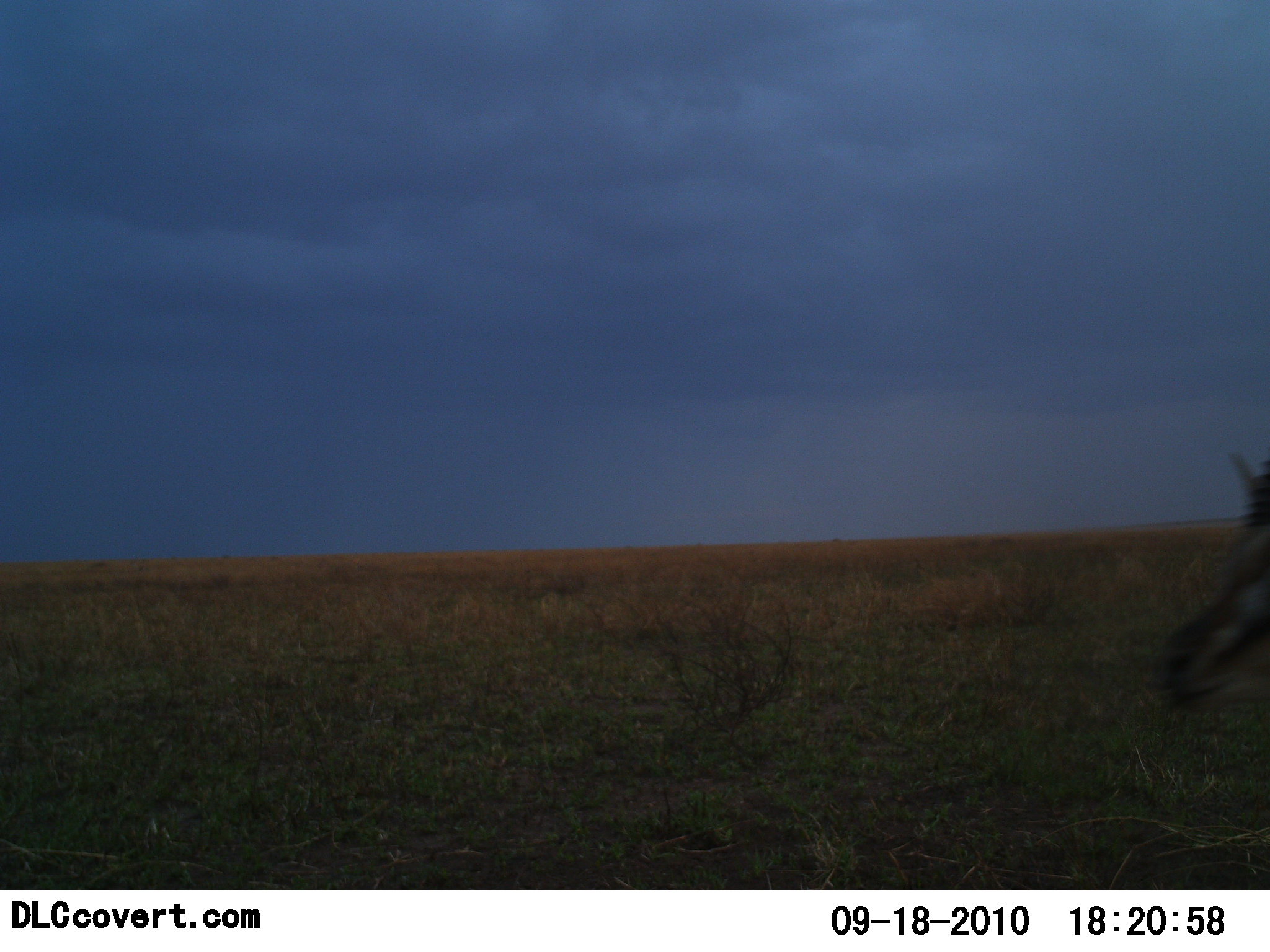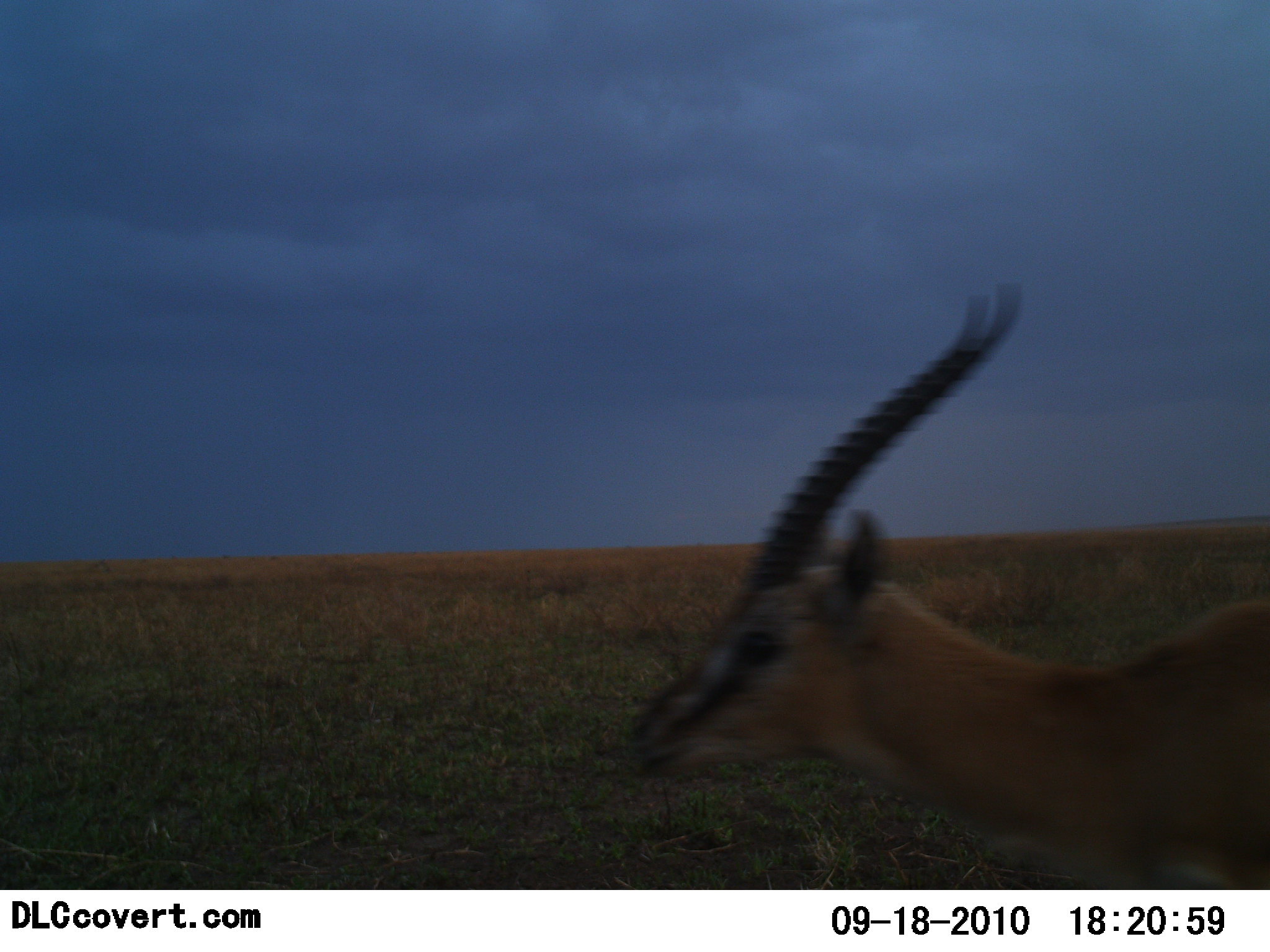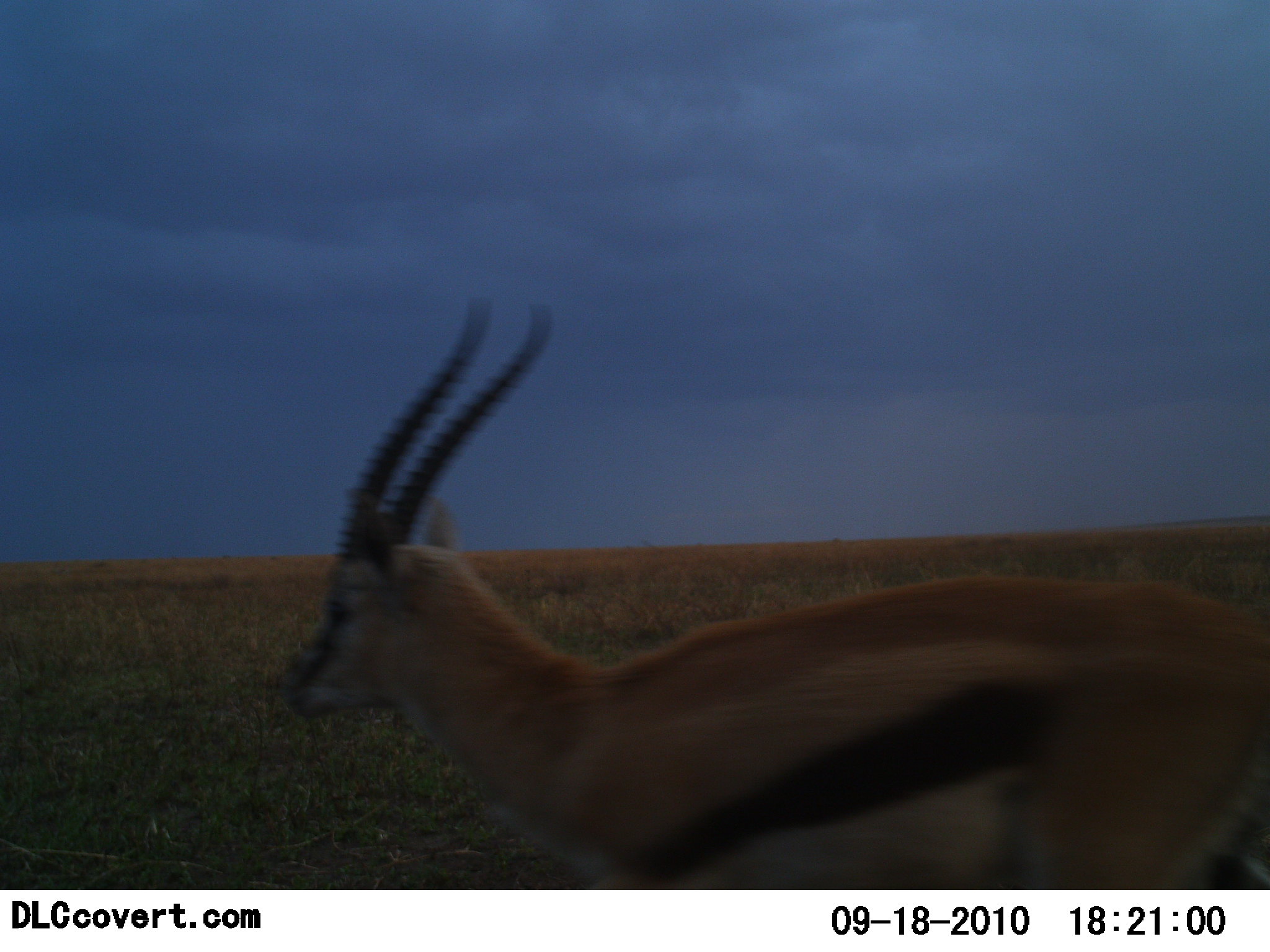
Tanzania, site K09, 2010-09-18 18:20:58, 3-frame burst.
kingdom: Animalia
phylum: Chordata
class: Mammalia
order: Artiodactyla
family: Bovidae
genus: Eudorcas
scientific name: Eudorcas thomsonii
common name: thomson's gazelle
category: gazellethomsons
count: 1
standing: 7%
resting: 0%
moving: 93%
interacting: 0%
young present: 0%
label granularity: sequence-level